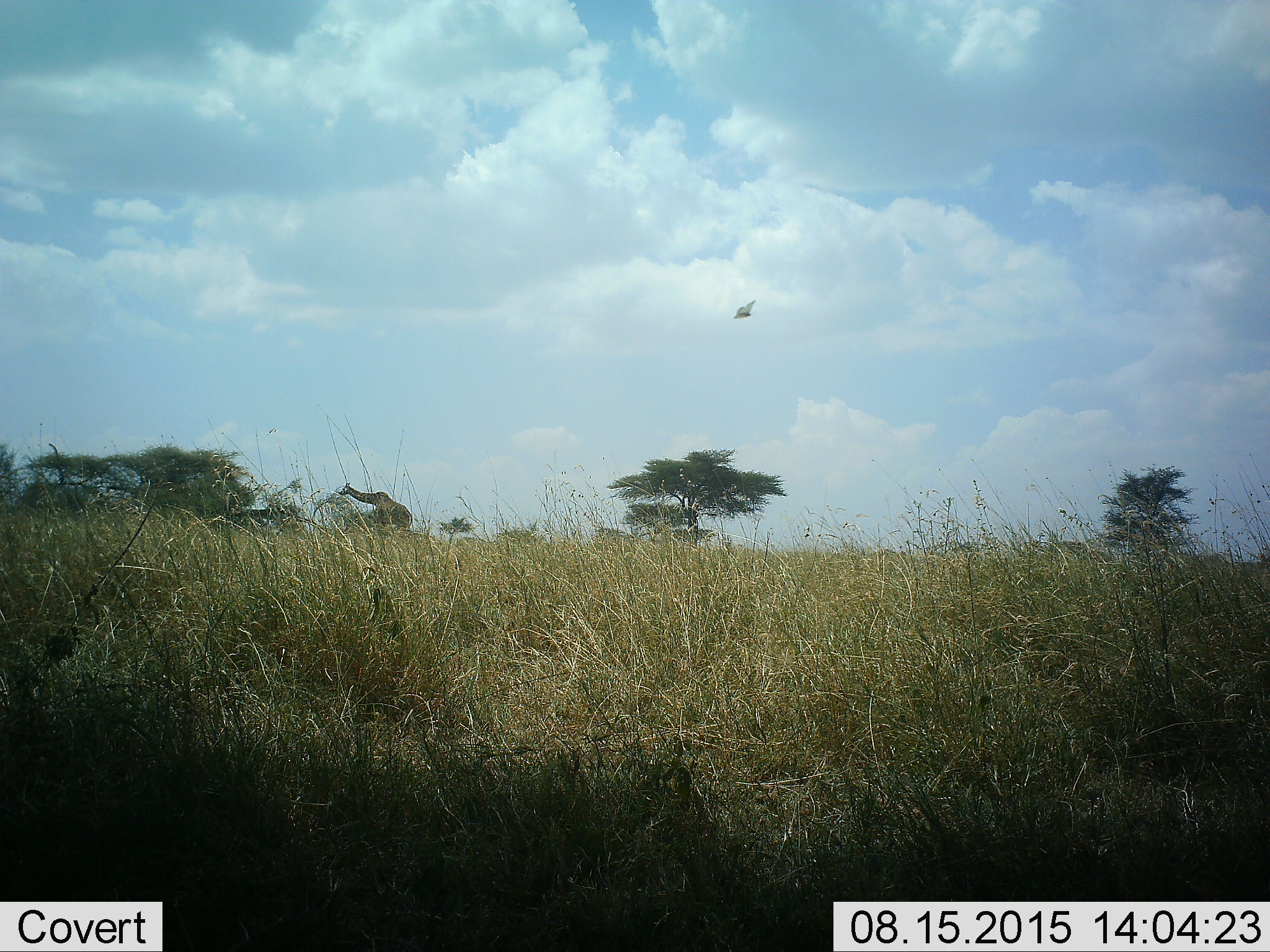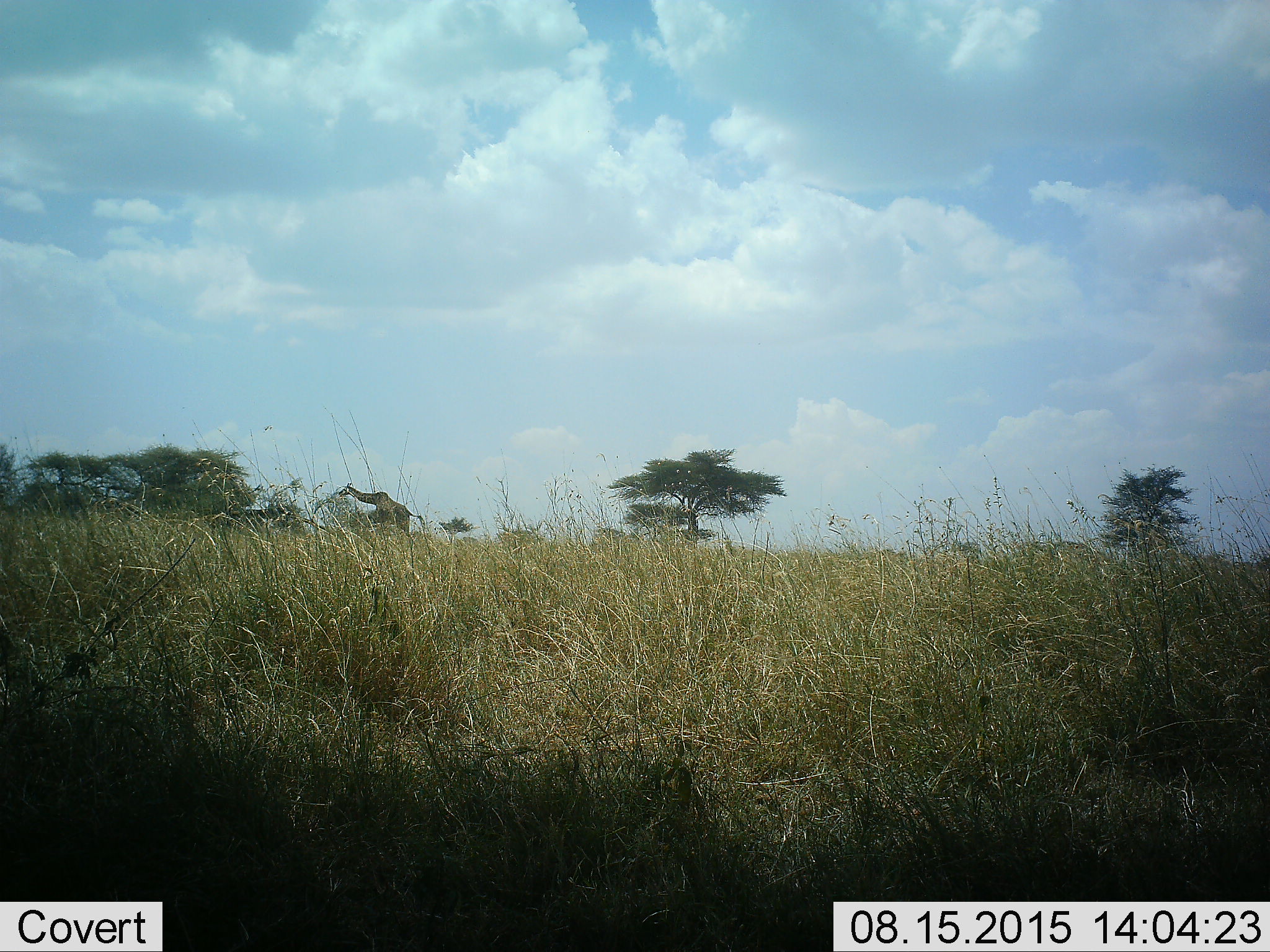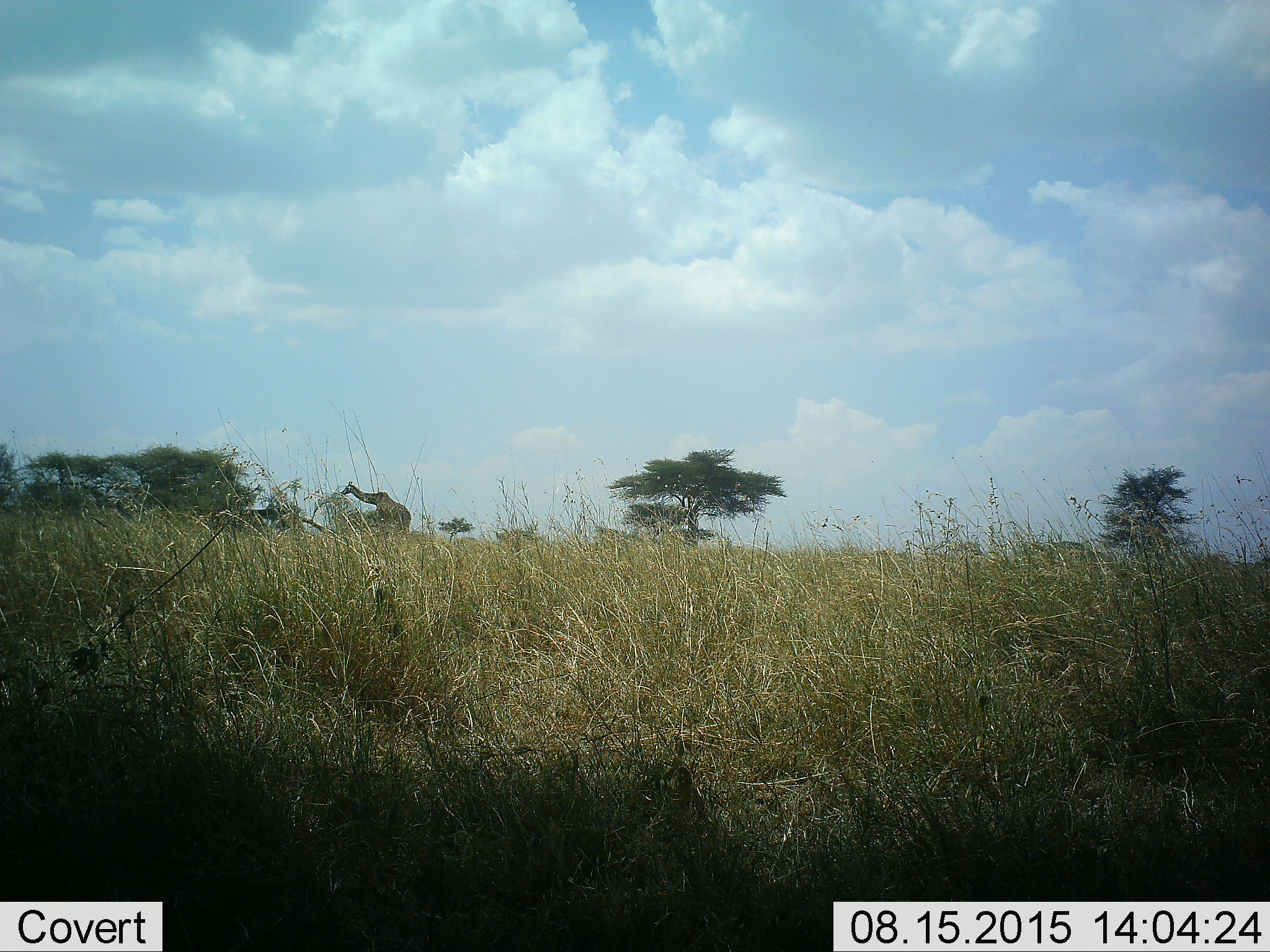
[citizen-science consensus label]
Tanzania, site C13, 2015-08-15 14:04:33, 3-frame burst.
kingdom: Animalia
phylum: Chordata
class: Mammalia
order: Artiodactyla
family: Giraffidae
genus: Giraffa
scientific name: Giraffa camelopardalis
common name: giraffe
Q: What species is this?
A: Giraffe (Giraffa camelopardalis).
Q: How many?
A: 1.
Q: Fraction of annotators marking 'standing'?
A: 58%.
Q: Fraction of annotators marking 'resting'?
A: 0%.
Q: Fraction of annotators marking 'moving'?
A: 0%.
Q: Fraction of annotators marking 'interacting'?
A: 0%.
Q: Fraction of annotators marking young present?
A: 0%.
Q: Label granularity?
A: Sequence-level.